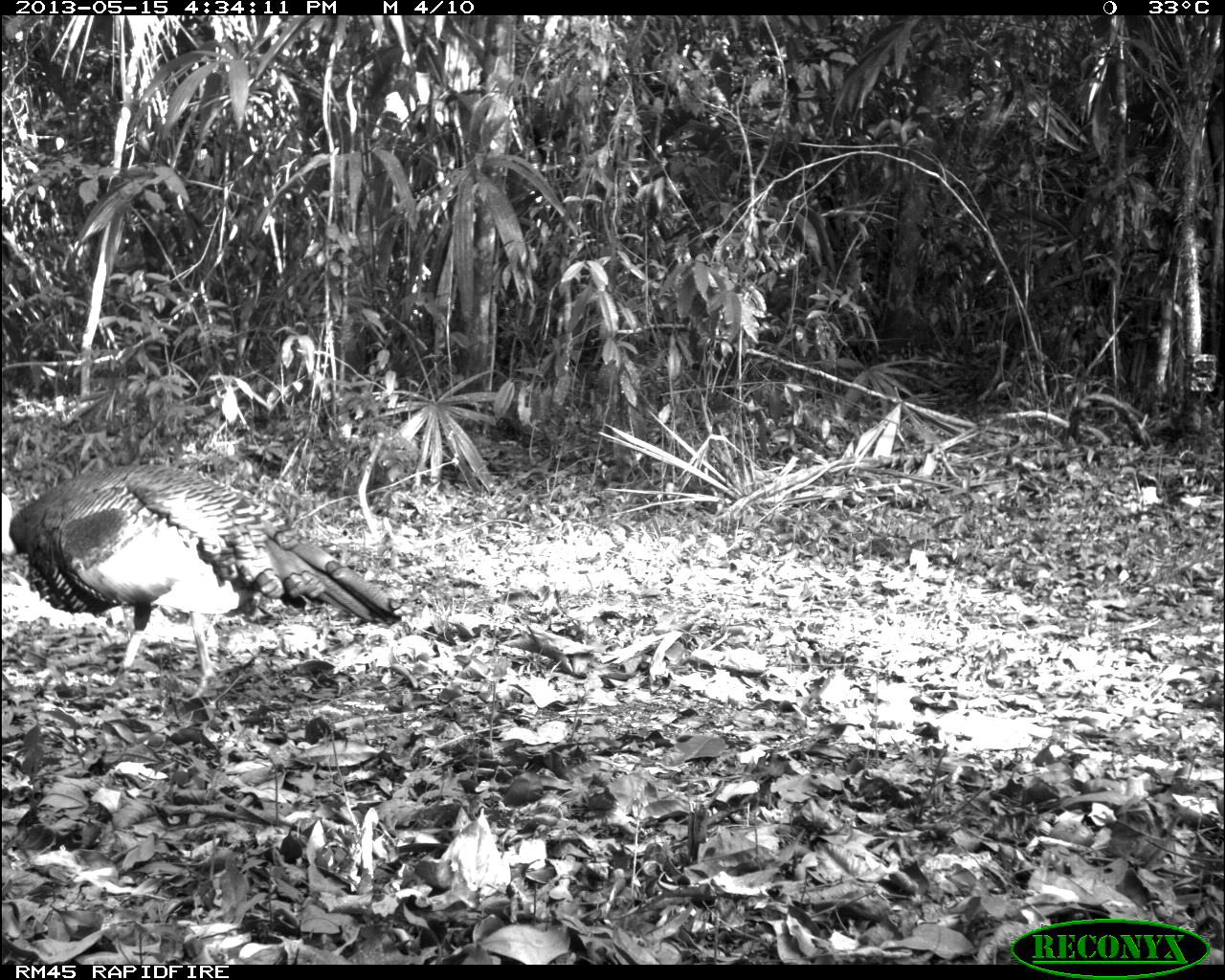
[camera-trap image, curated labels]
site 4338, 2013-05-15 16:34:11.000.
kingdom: Animalia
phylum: Chordata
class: Aves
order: Galliformes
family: Phasianidae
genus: Meleagris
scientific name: Meleagris ocellata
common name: ocellated turkey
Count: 1.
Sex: male.